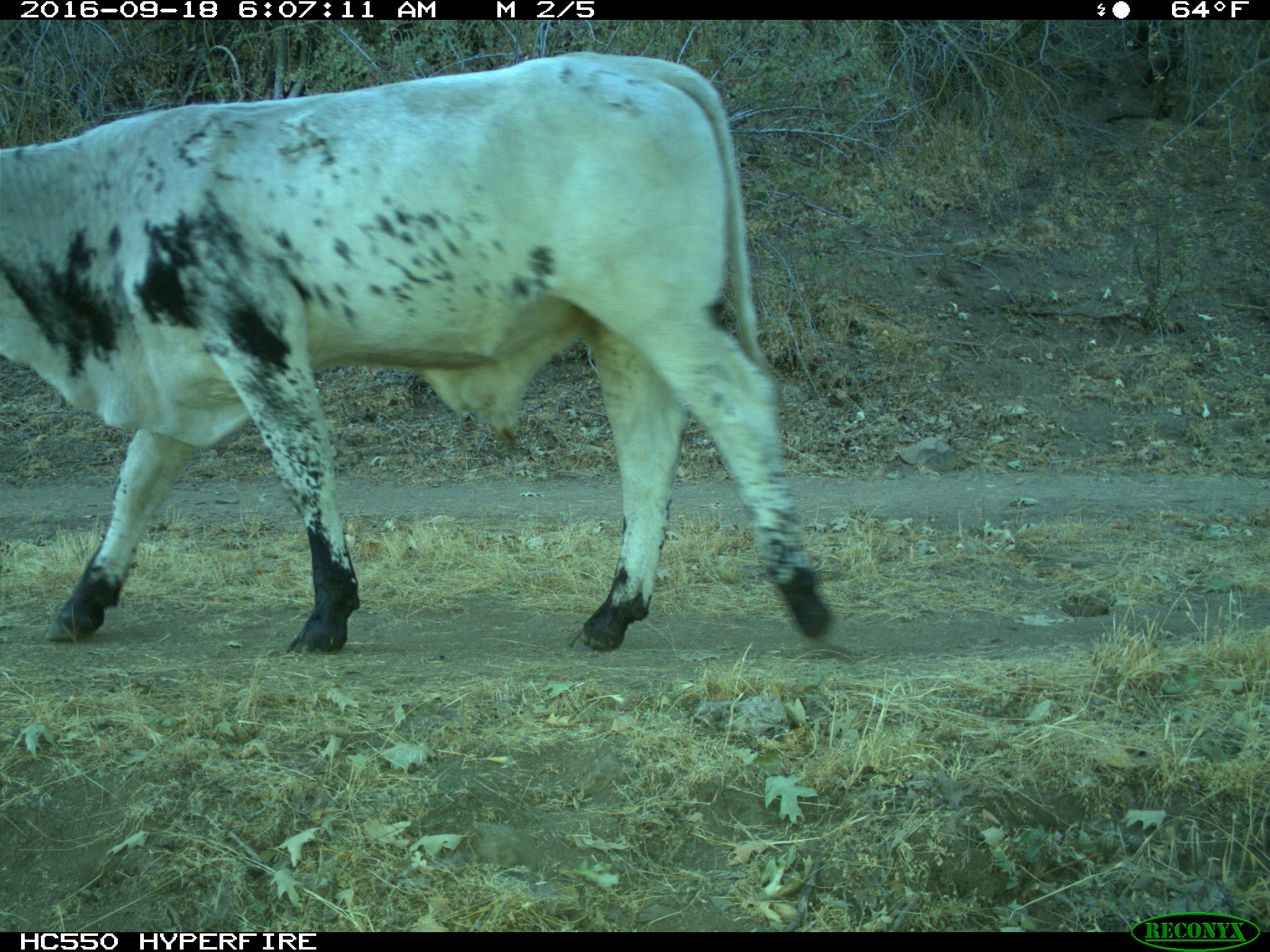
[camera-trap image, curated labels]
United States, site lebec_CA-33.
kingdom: Animalia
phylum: Chordata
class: Mammalia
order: Artiodactyla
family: Bovidae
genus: Bos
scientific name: Bos taurus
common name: domestic cow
Bos taurus (domestic cow).